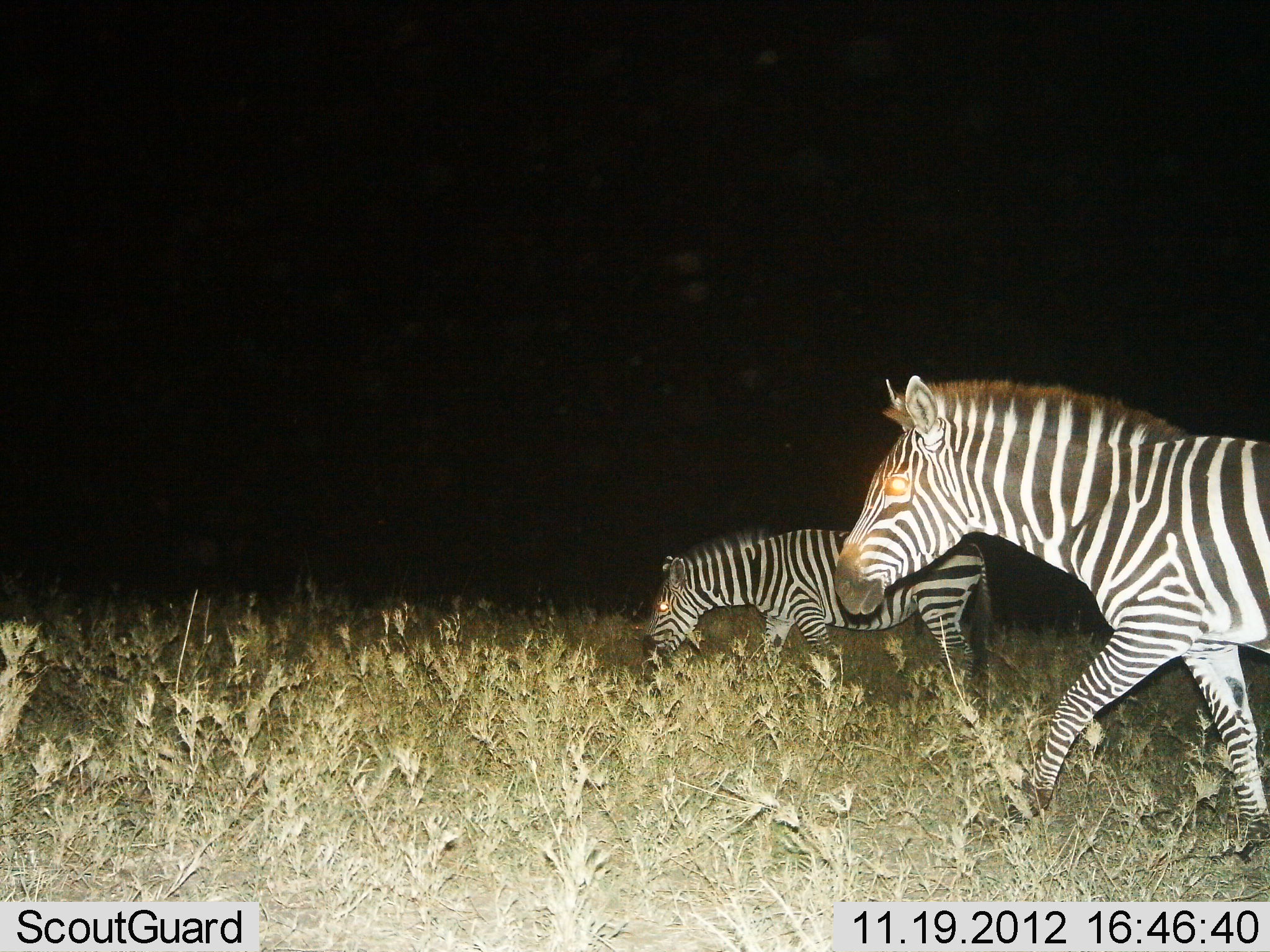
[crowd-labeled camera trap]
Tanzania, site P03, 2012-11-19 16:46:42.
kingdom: Animalia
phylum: Chordata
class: Mammalia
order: Perissodactyla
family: Equidae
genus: Equus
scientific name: Equus quagga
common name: plains zebra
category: zebra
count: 2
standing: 40%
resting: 0%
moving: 100%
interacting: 0%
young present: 20%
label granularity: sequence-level